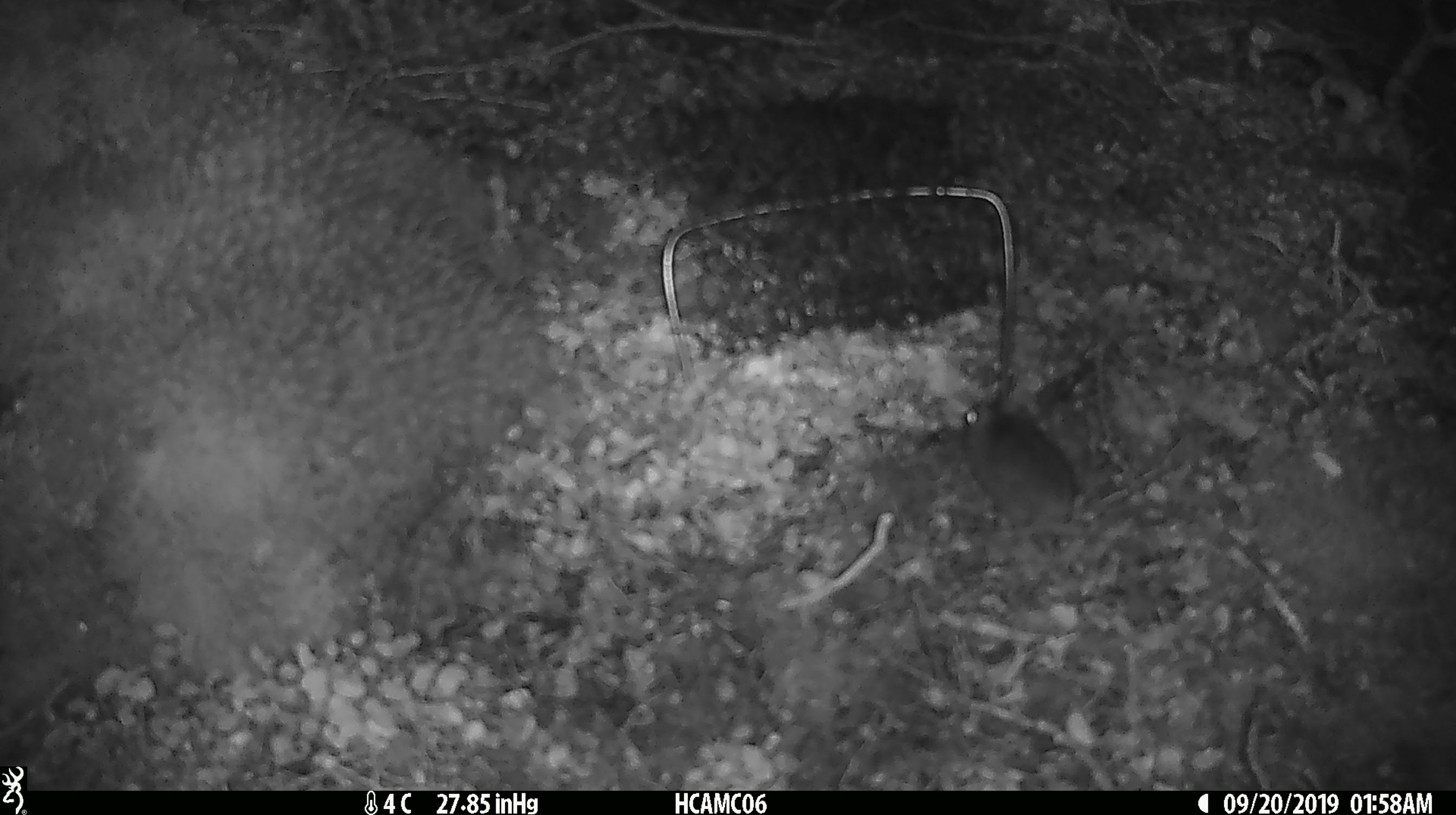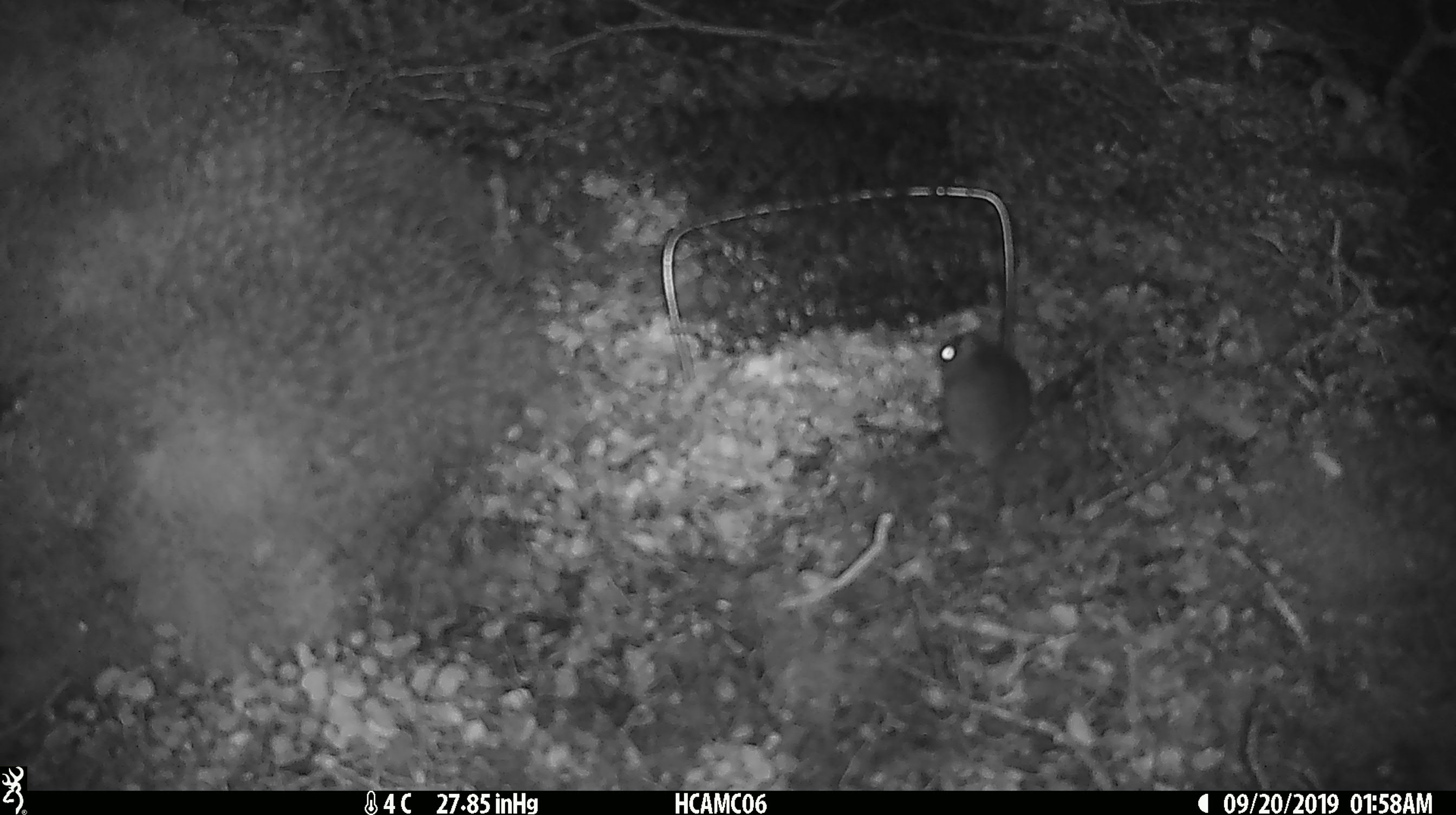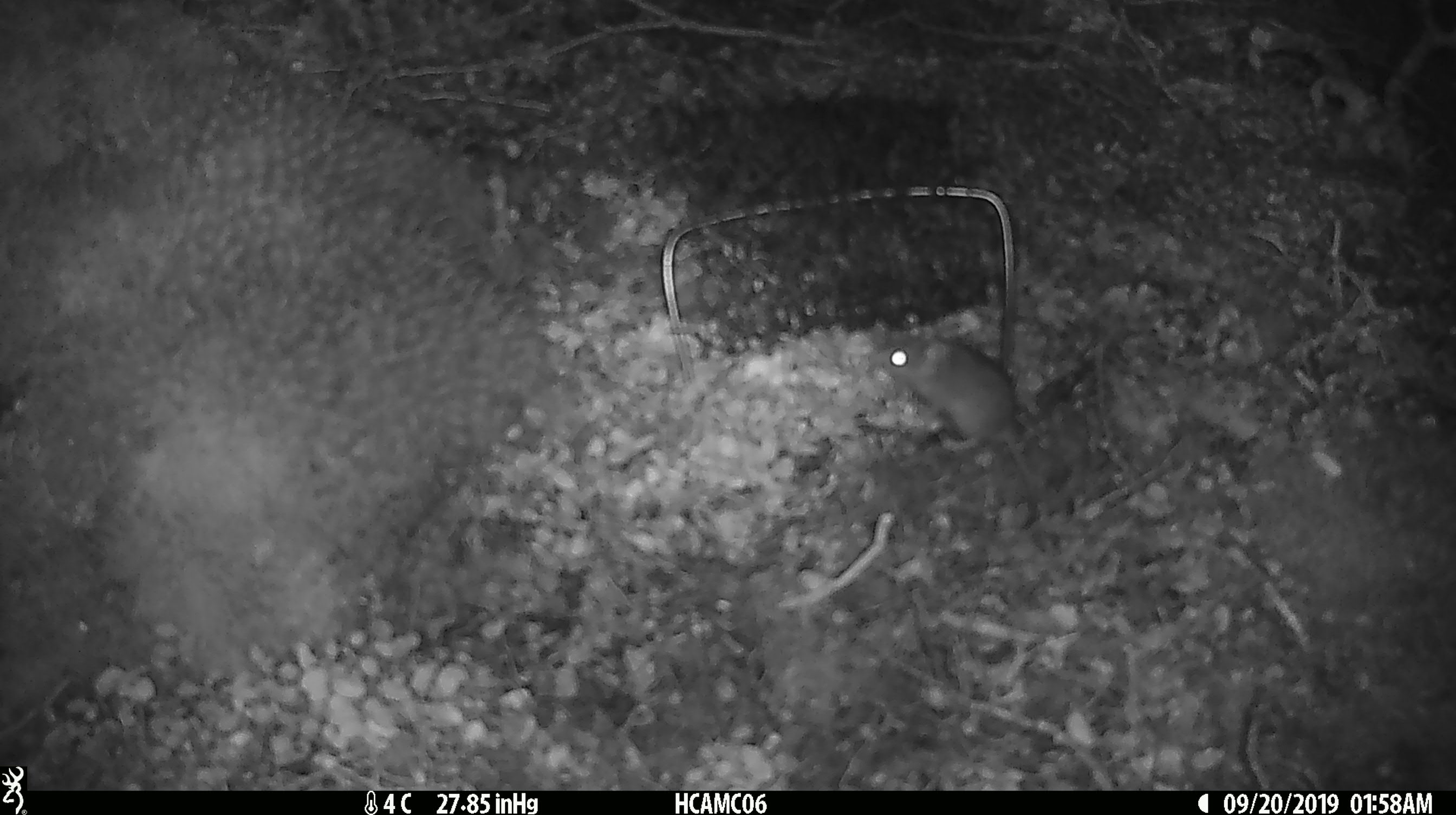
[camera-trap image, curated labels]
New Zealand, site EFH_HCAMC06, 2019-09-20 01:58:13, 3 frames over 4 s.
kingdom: Animalia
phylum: Chordata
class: Mammalia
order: Rodentia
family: Muridae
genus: Mus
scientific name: Mus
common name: mouse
Mouse (Mus).